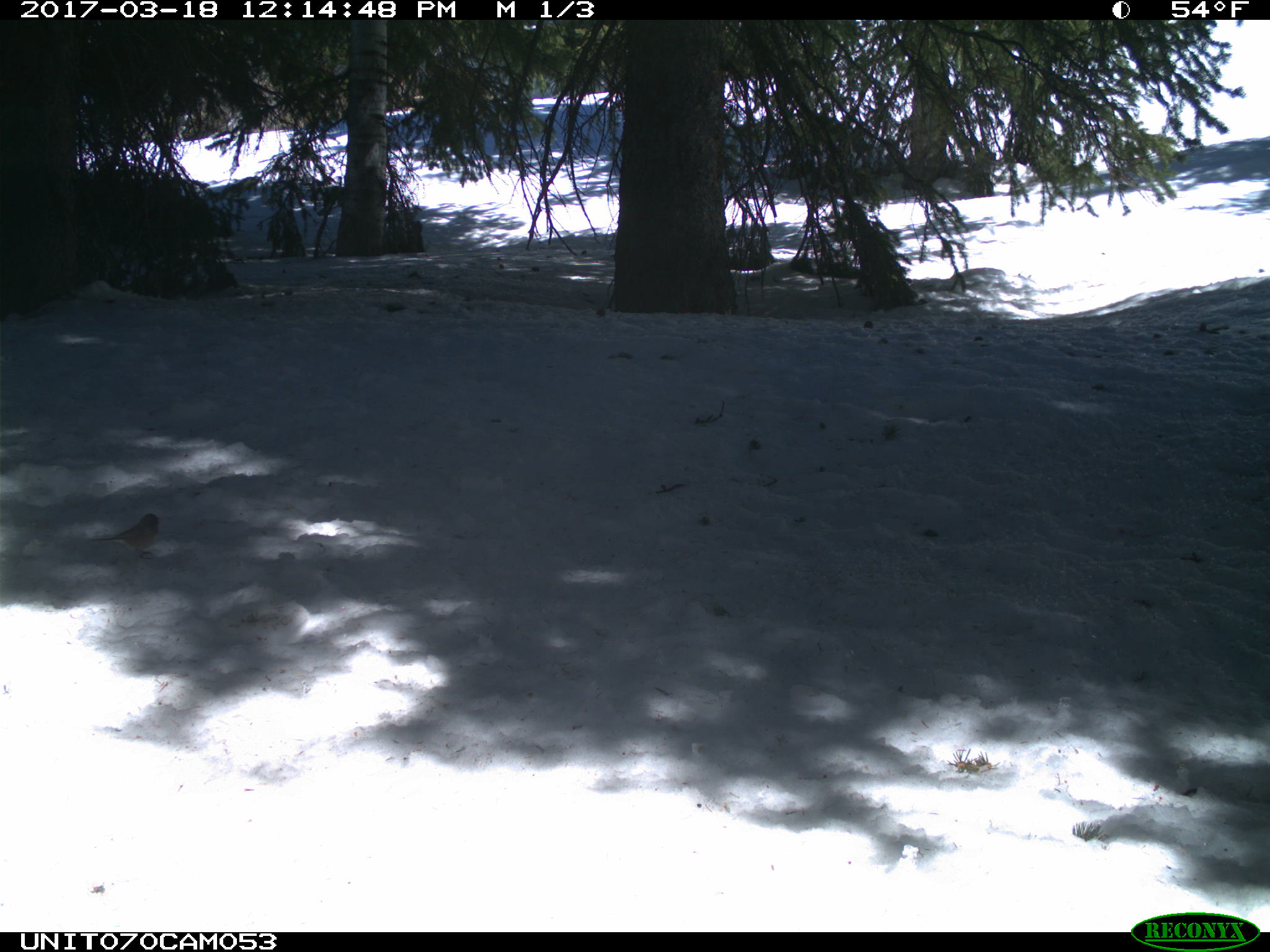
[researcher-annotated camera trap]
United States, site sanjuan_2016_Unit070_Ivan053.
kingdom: Animalia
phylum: Chordata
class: Aves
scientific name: Aves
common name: birds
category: unidentified bird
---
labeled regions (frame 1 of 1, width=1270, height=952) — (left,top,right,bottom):
animal: (89,513,160,560)